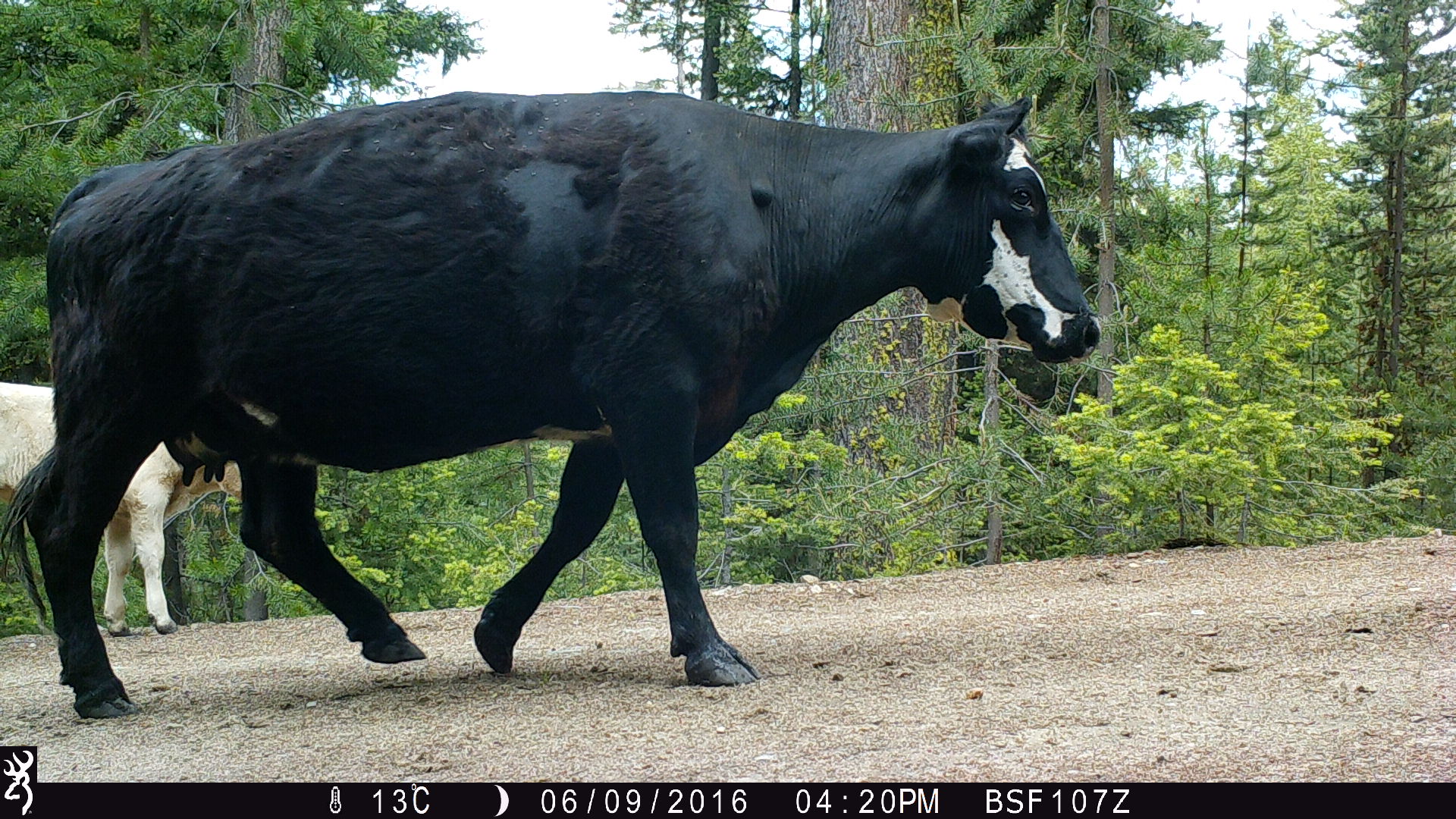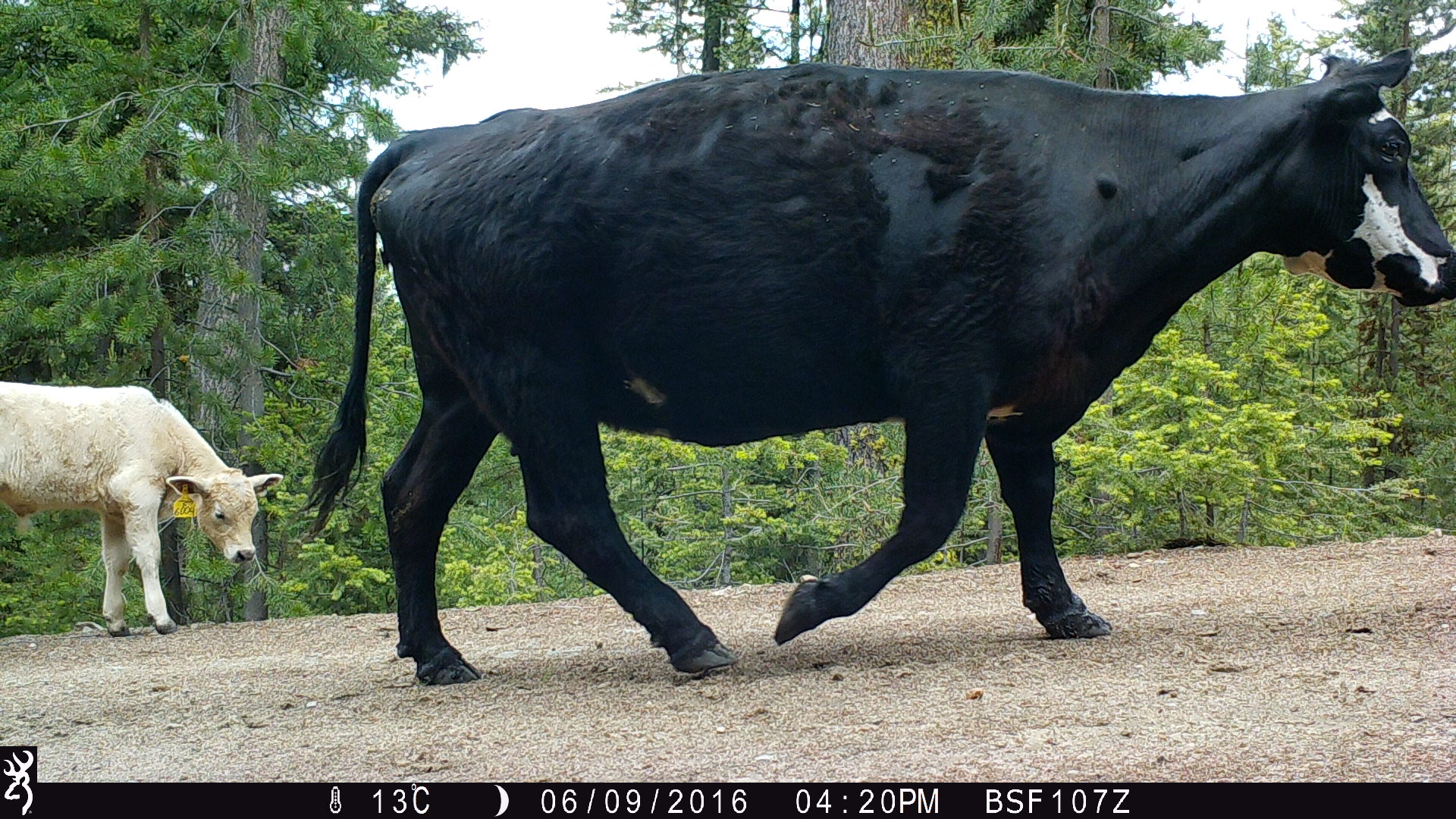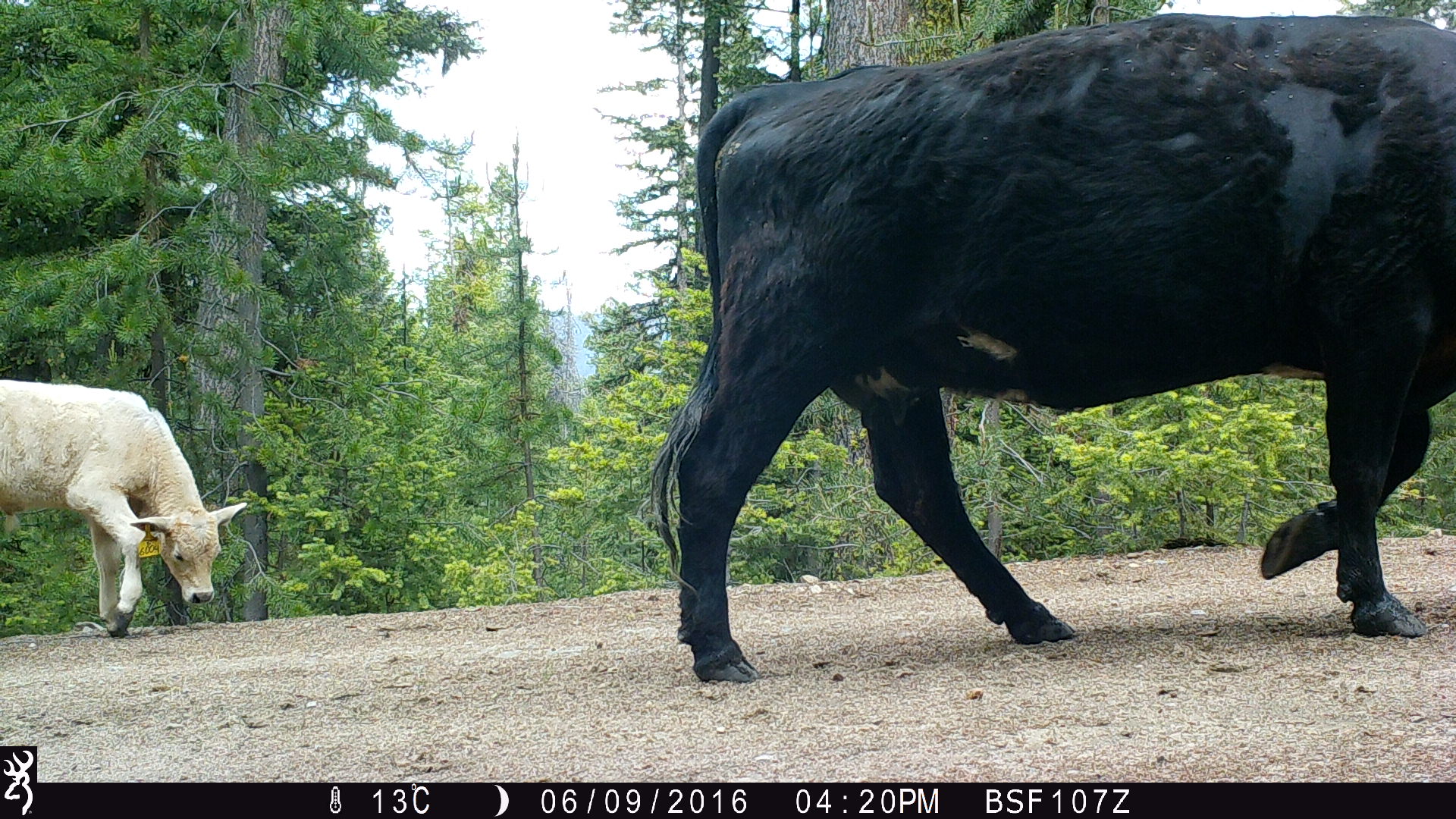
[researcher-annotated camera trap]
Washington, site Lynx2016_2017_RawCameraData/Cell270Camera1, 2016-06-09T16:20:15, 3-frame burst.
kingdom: Animalia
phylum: Chordata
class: Mammalia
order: Artiodactyla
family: Bovidae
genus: Bos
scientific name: Bos taurus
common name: domestic cattle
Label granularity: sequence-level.